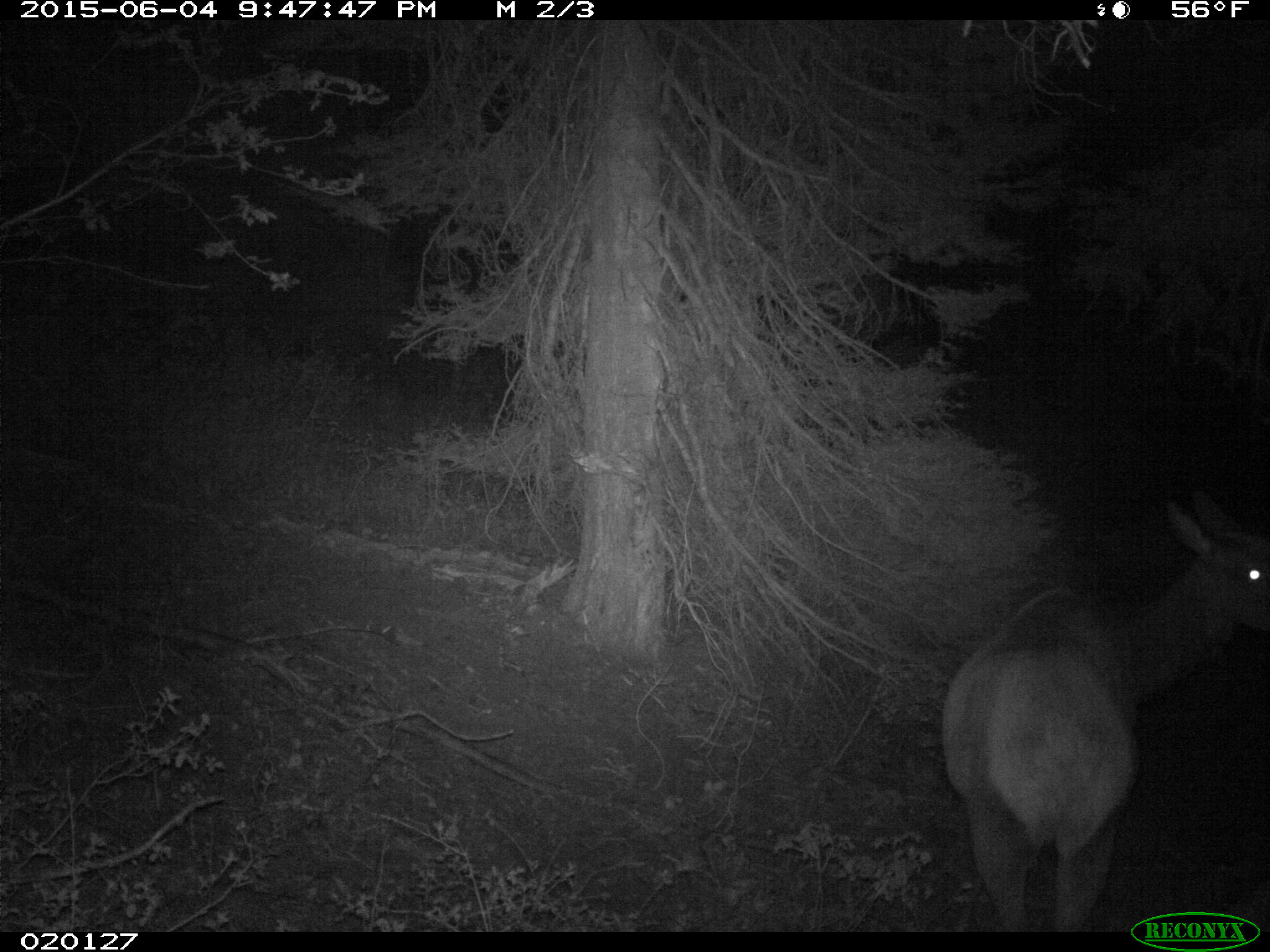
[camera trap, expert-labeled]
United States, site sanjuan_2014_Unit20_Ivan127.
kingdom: Animalia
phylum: Chordata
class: Mammalia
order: Artiodactyla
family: Cervidae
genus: Cervus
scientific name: Cervus elaphus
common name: red deer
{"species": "Cervus elaphus (red deer)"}